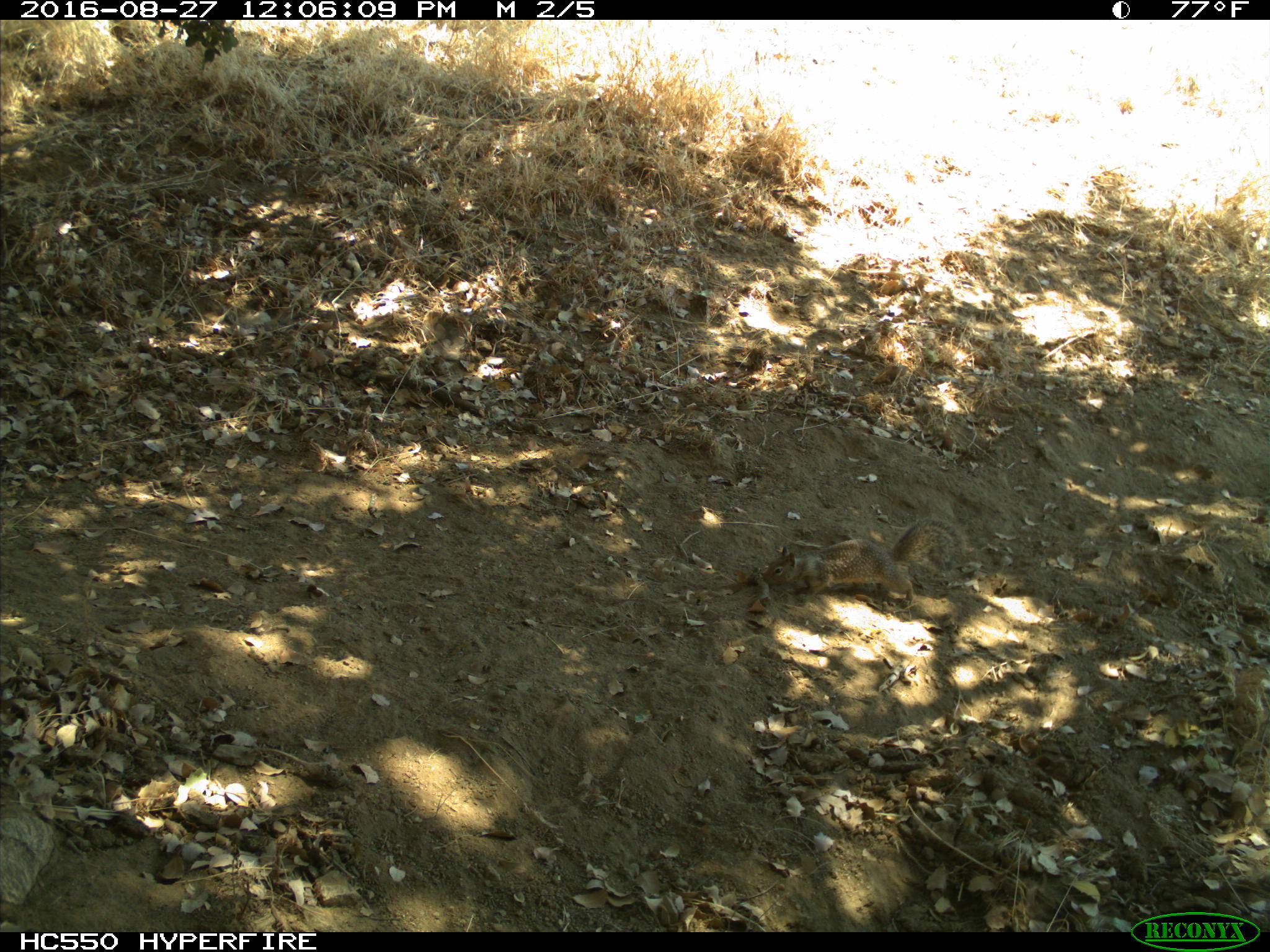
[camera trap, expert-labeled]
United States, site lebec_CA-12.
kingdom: Animalia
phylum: Chordata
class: Mammalia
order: Rodentia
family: Sciuridae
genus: Otospermophilus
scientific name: Otospermophilus beecheyi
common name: california ground squirrel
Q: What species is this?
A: Otospermophilus beecheyi (california ground squirrel).